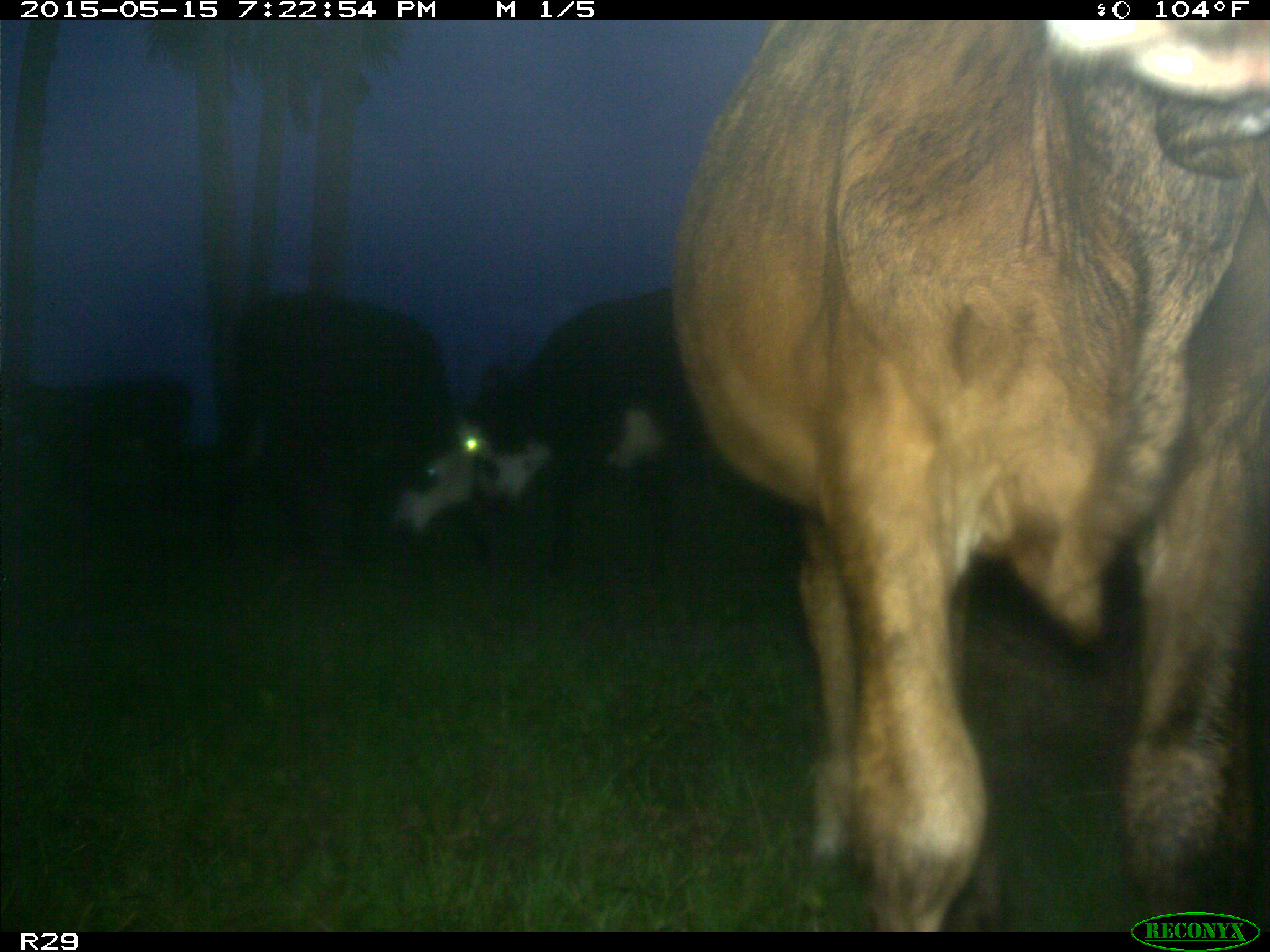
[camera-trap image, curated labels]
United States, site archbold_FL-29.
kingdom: Animalia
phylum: Chordata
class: Mammalia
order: Artiodactyla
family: Bovidae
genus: Bos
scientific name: Bos taurus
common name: domestic cow